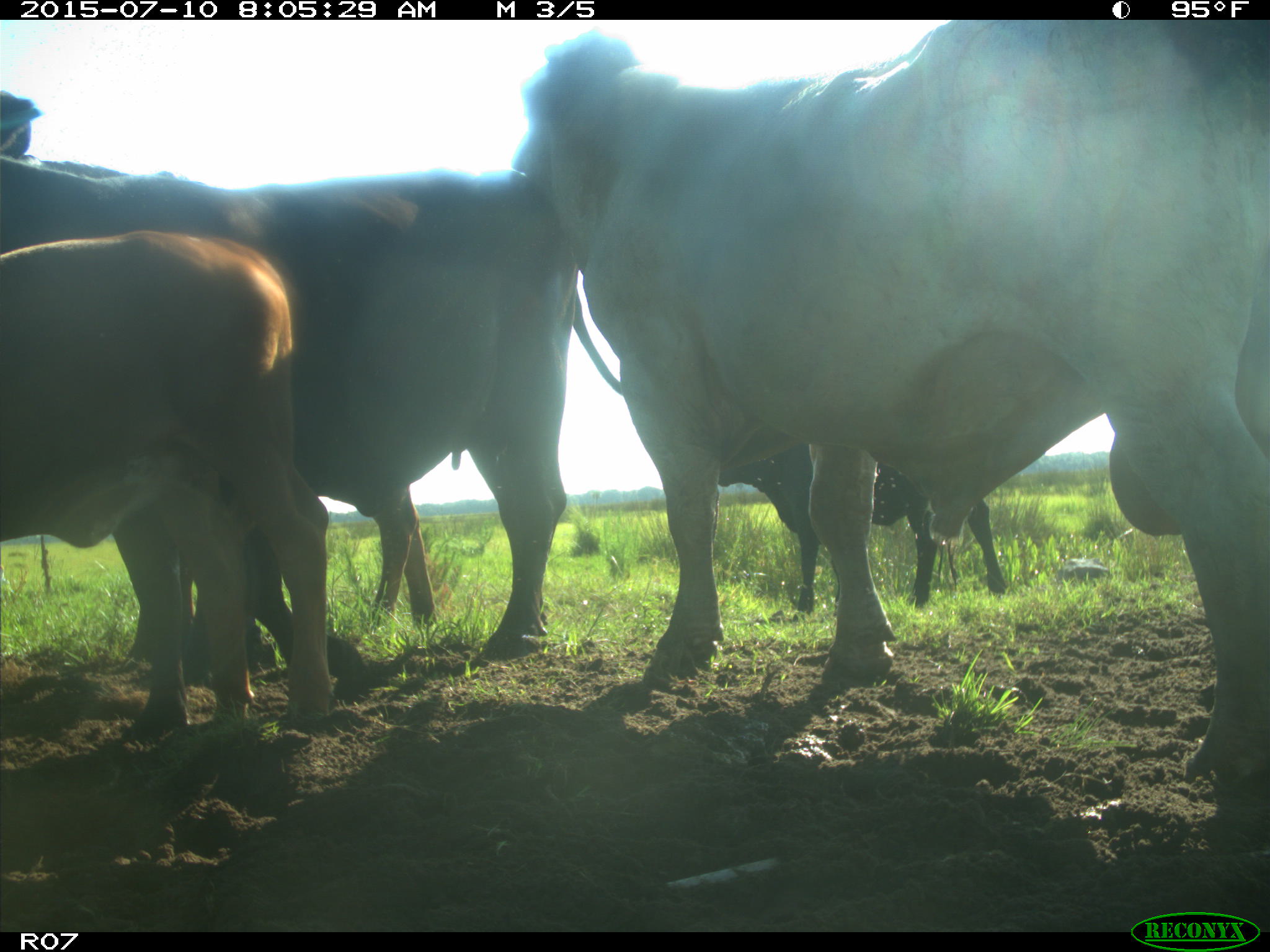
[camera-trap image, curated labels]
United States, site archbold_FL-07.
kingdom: Animalia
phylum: Chordata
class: Mammalia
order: Artiodactyla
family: Bovidae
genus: Bos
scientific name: Bos taurus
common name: domestic cow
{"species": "Bos taurus (domestic cow)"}